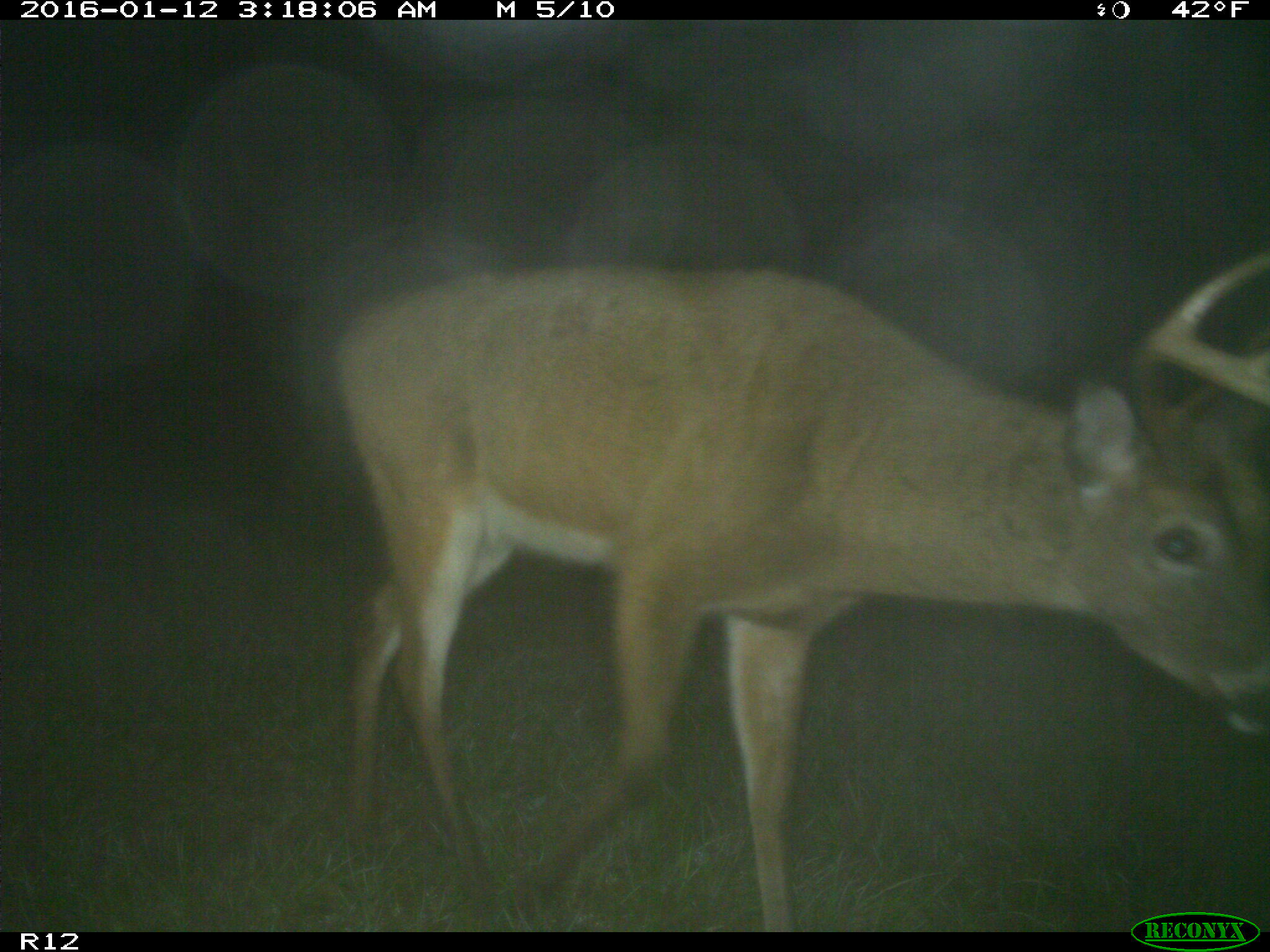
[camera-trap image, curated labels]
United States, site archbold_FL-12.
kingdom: Animalia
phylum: Chordata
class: Mammalia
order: Artiodactyla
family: Cervidae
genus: Odocoileus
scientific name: Odocoileus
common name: deer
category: unidentified deer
Unidentified deer (deer) (Odocoileus).